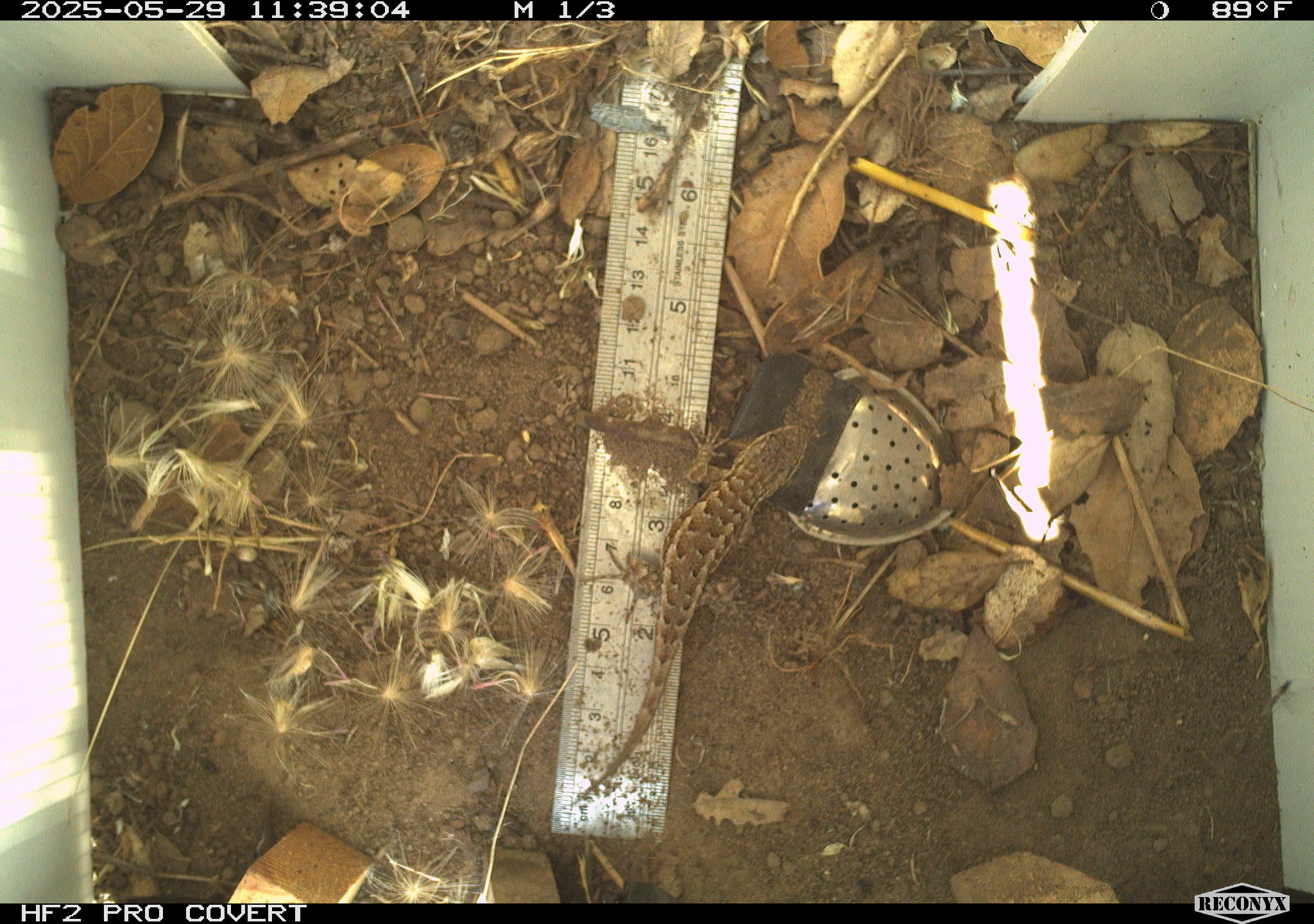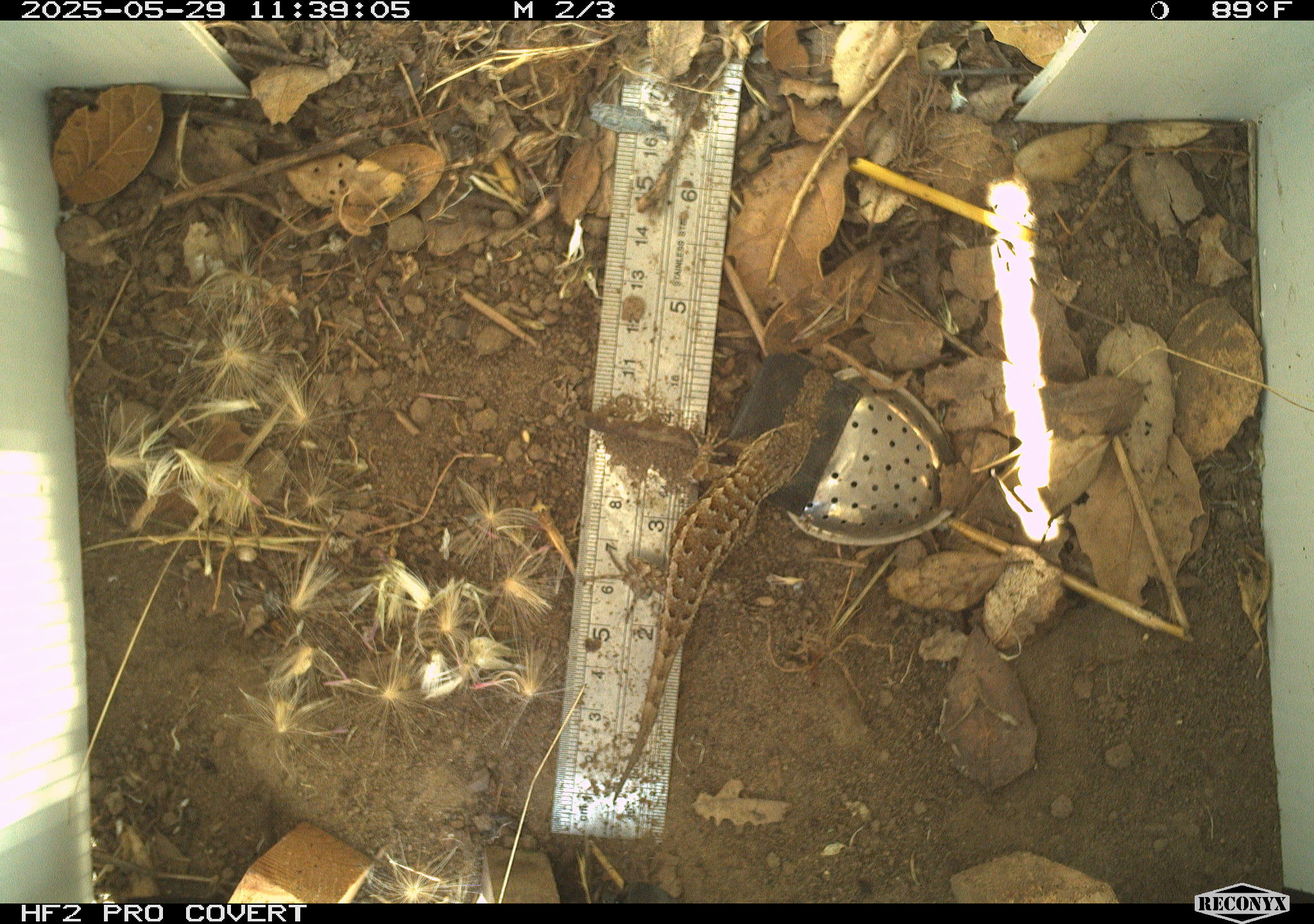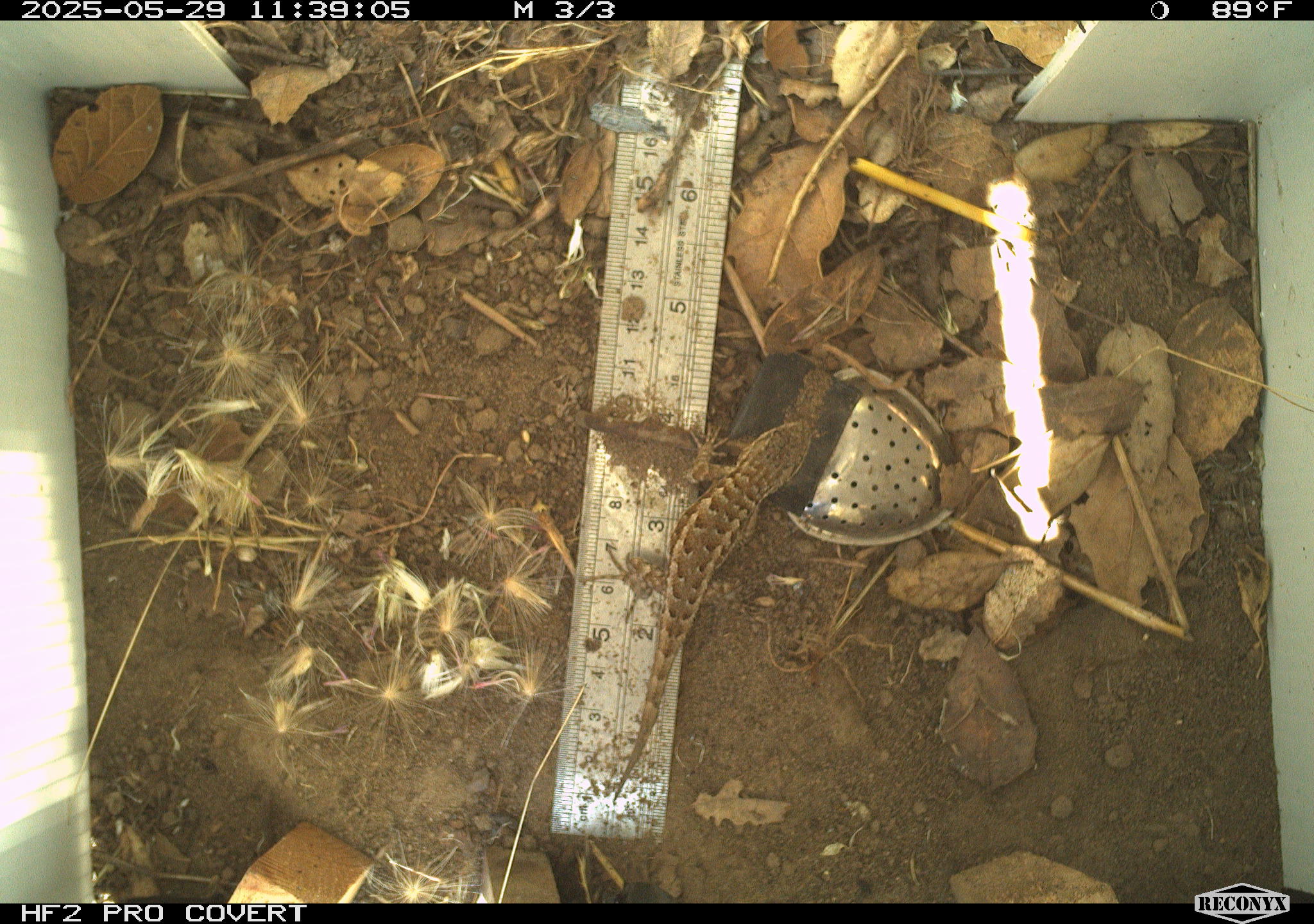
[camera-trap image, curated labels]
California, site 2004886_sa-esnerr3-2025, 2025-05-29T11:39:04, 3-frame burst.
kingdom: Animalia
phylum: Chordata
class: Reptilia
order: Squamata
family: Phrynosomatidae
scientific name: Phrynosomatidae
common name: north american spiny lizards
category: sceloporus/uta species